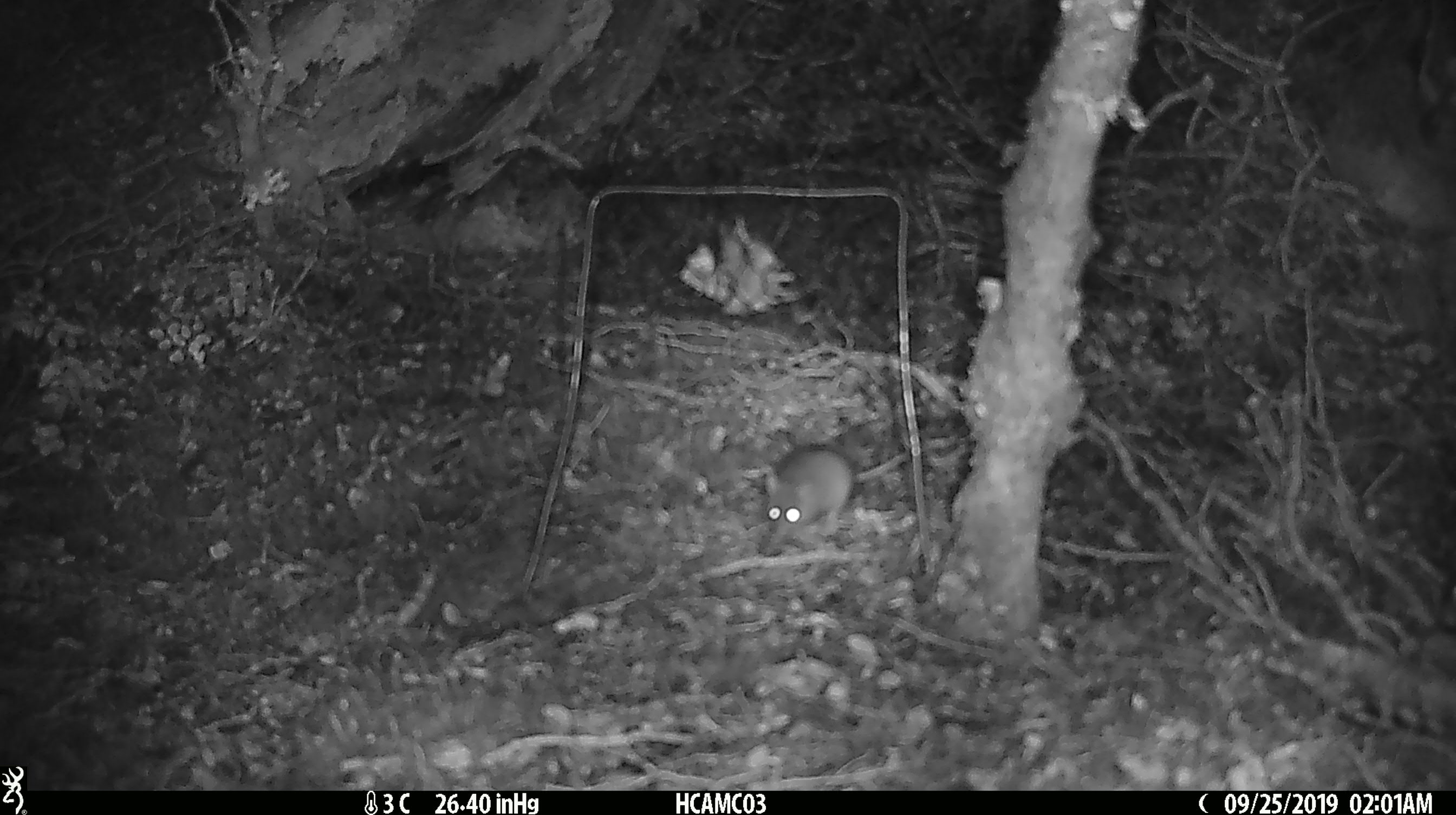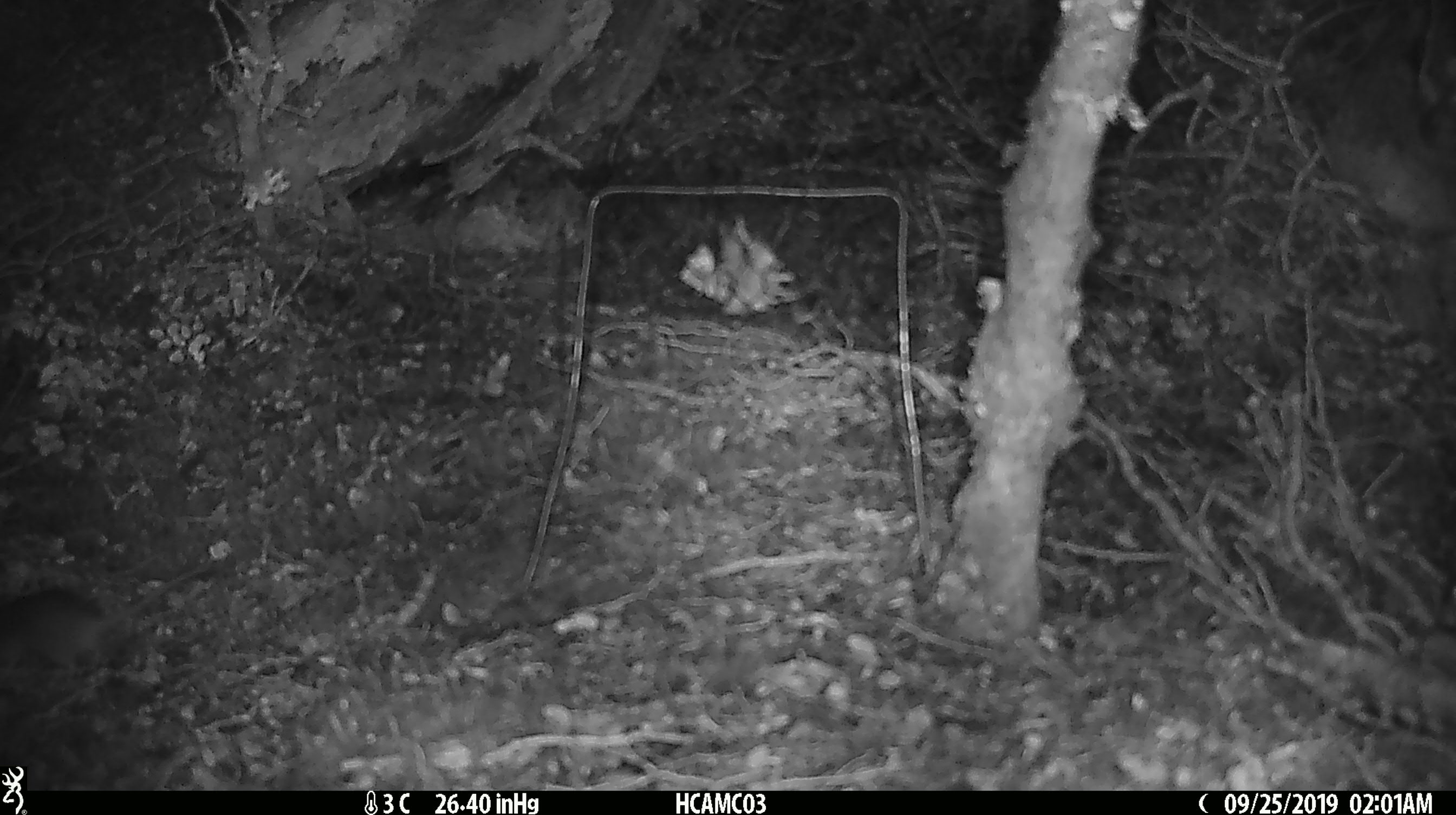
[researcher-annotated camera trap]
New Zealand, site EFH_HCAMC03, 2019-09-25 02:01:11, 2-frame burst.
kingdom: Animalia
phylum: Chordata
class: Mammalia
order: Rodentia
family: Muridae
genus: Mus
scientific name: Mus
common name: mouse